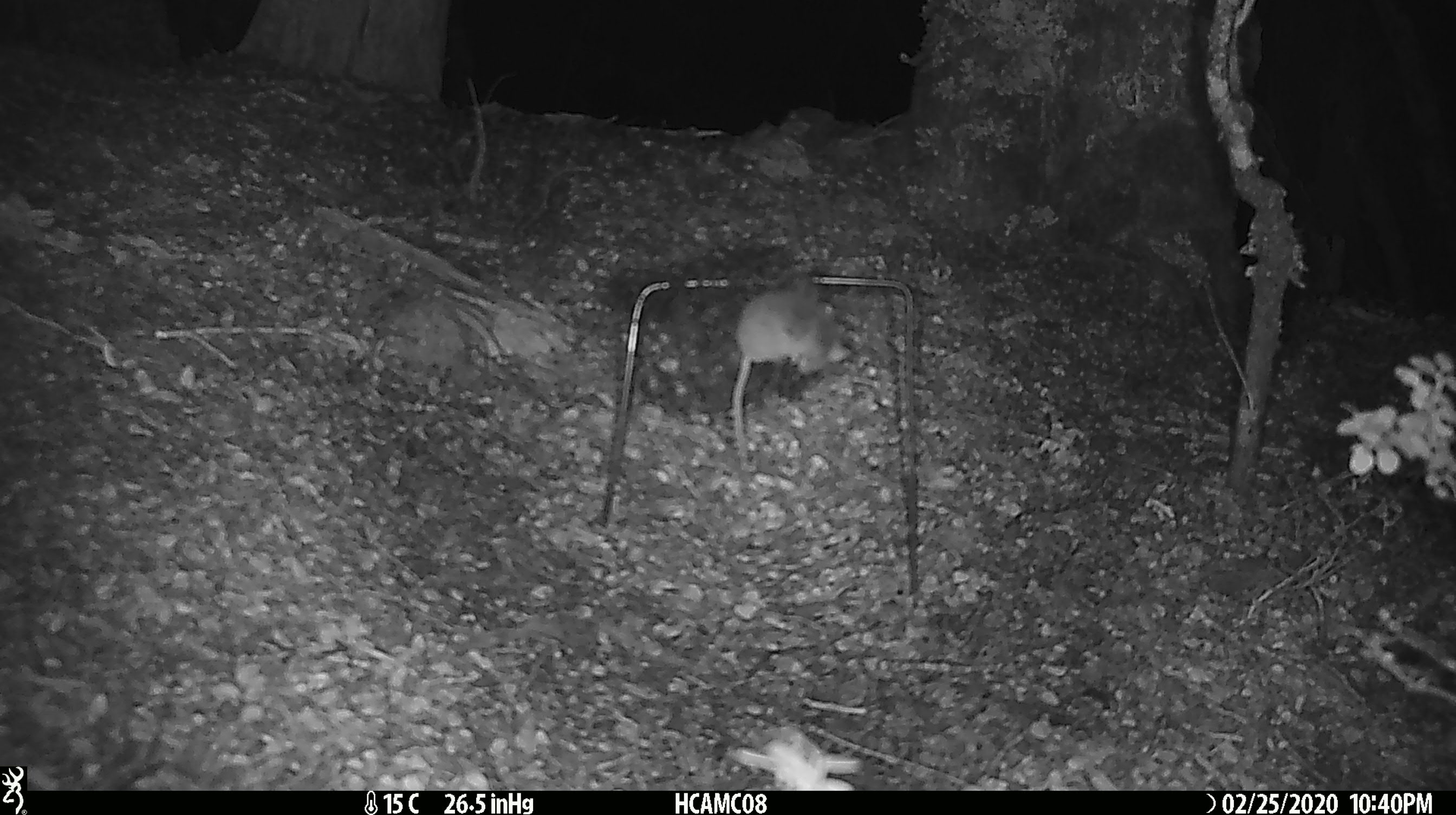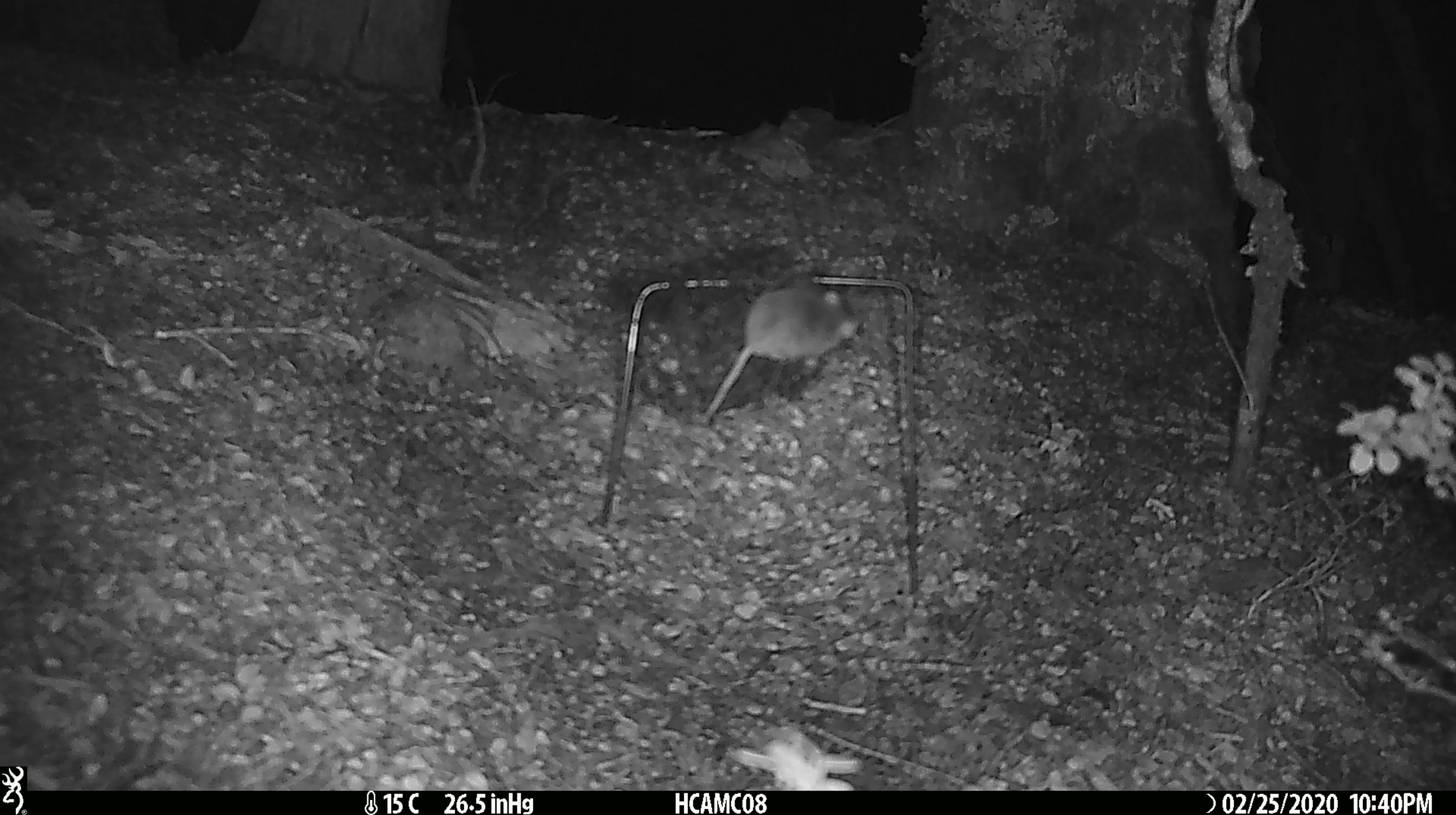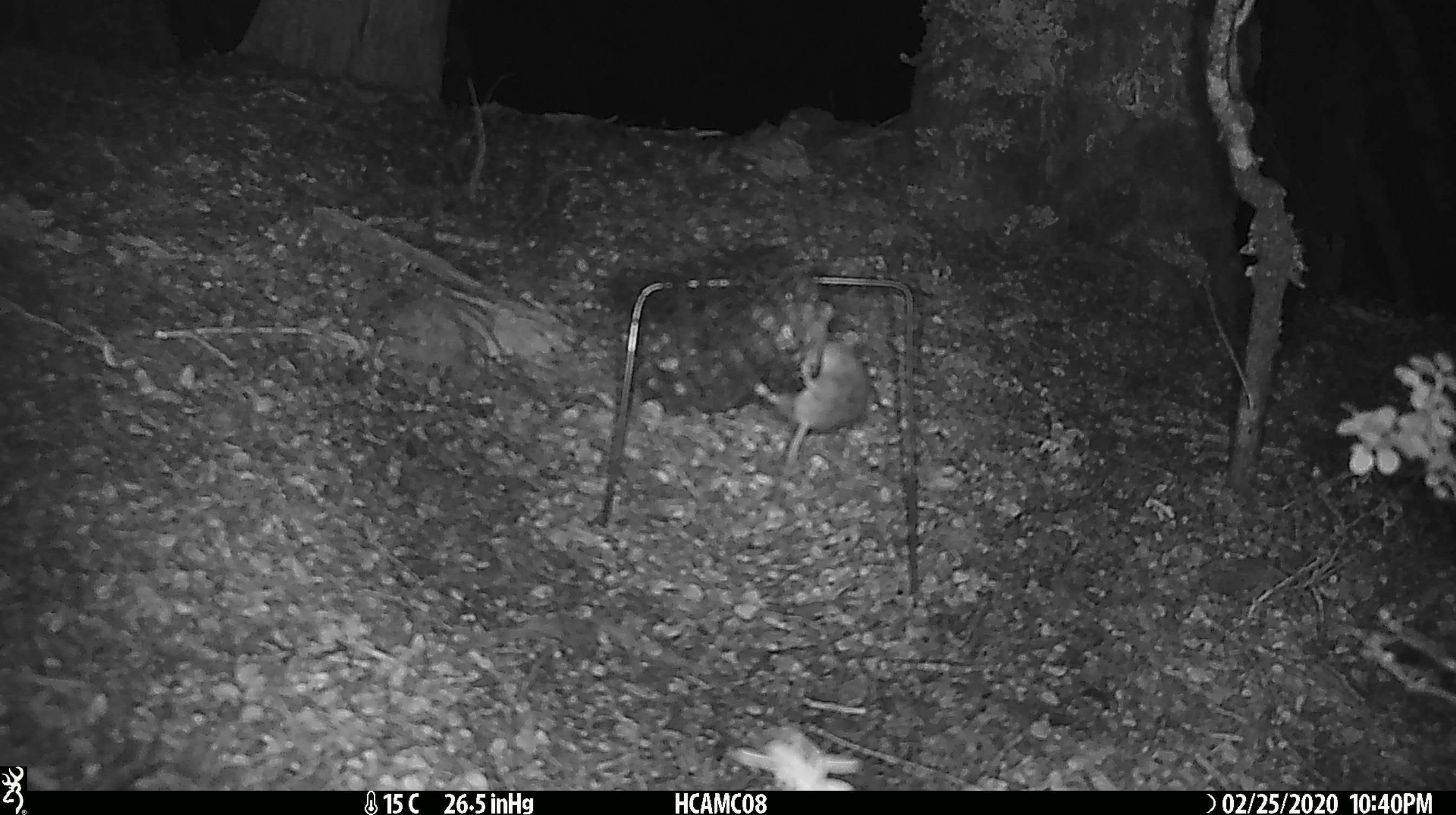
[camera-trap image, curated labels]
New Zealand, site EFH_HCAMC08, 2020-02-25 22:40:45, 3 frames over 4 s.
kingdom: Animalia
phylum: Chordata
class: Mammalia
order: Rodentia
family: Muridae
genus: Mus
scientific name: Mus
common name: mouse